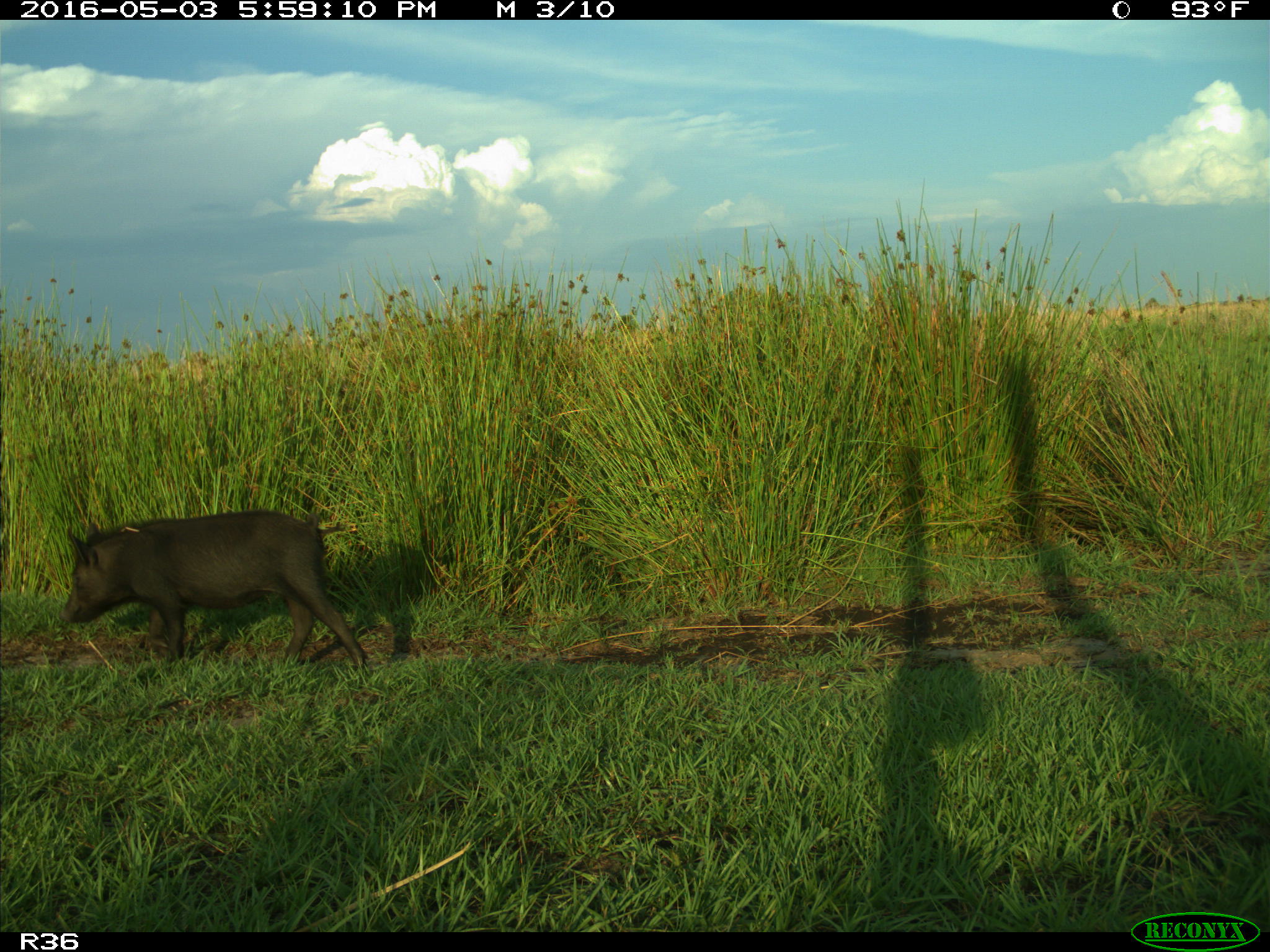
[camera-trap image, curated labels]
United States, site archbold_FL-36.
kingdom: Animalia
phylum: Chordata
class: Mammalia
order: Artiodactyla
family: Suidae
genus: Sus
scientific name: Sus scrofa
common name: wild boar